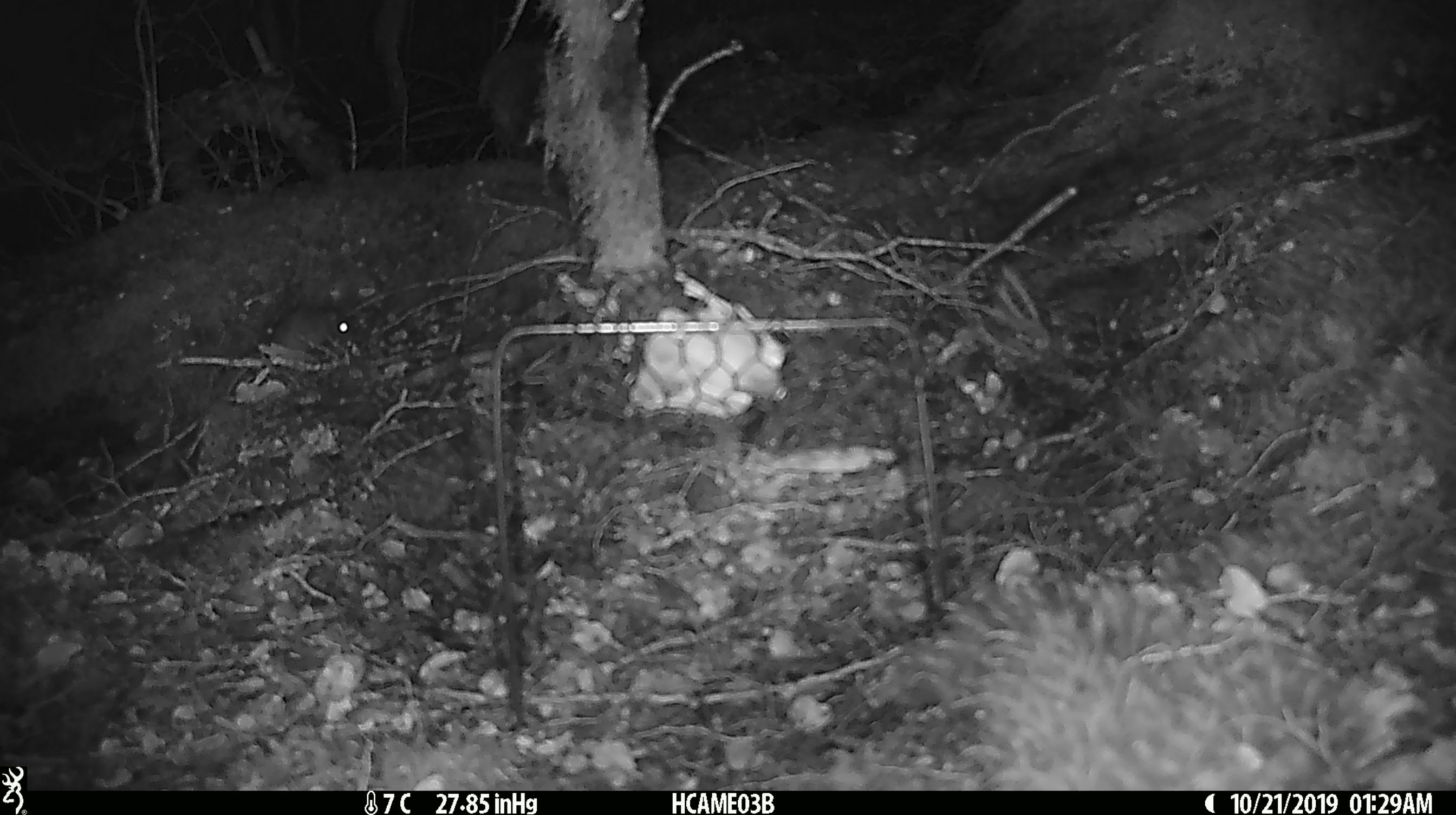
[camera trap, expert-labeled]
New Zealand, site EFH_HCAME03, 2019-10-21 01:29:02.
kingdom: Animalia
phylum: Chordata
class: Mammalia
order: Rodentia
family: Muridae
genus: Mus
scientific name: Mus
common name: mouse